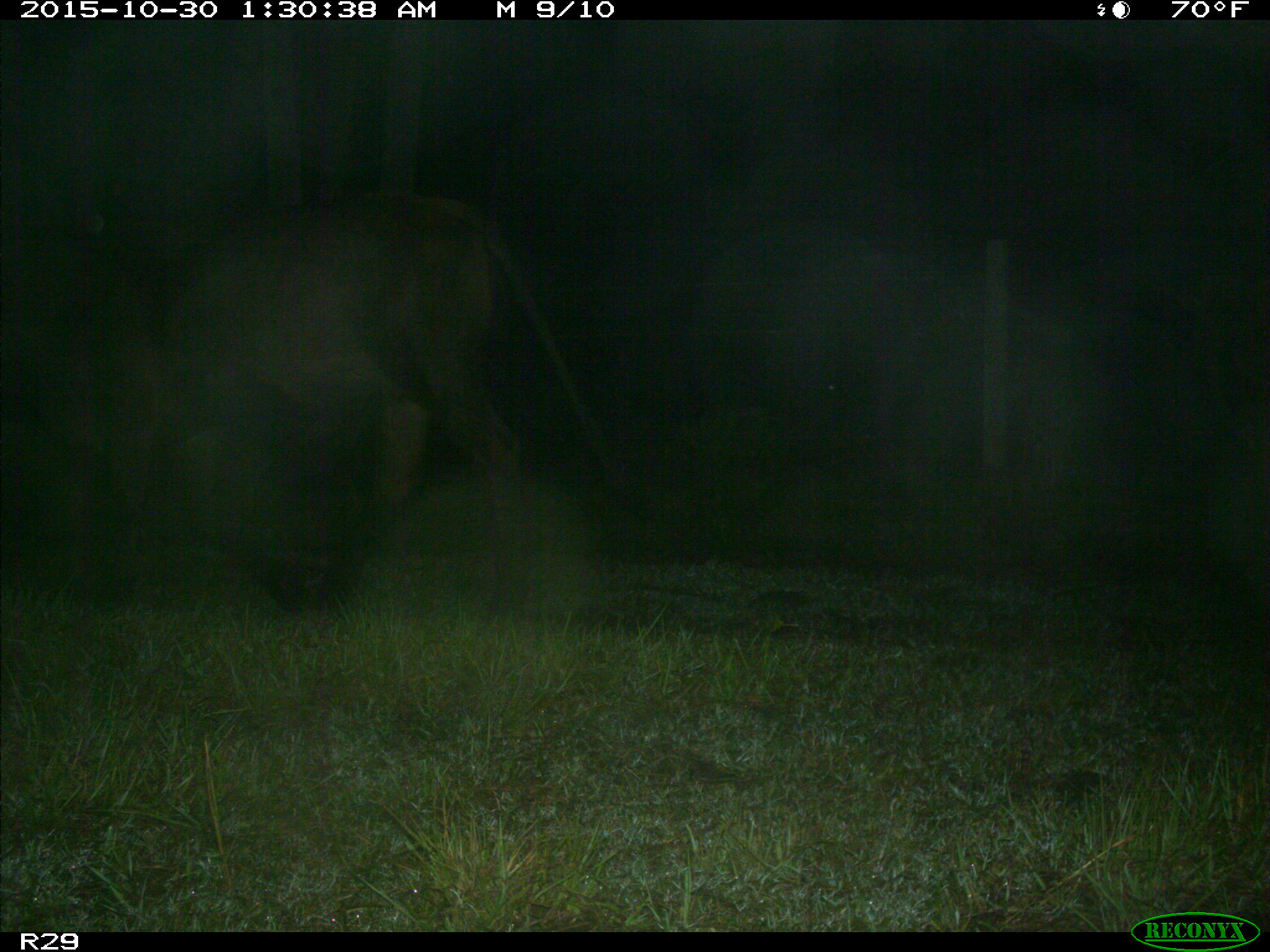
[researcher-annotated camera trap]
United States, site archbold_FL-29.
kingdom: Animalia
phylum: Chordata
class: Mammalia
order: Artiodactyla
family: Bovidae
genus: Bos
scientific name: Bos taurus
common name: domestic cow